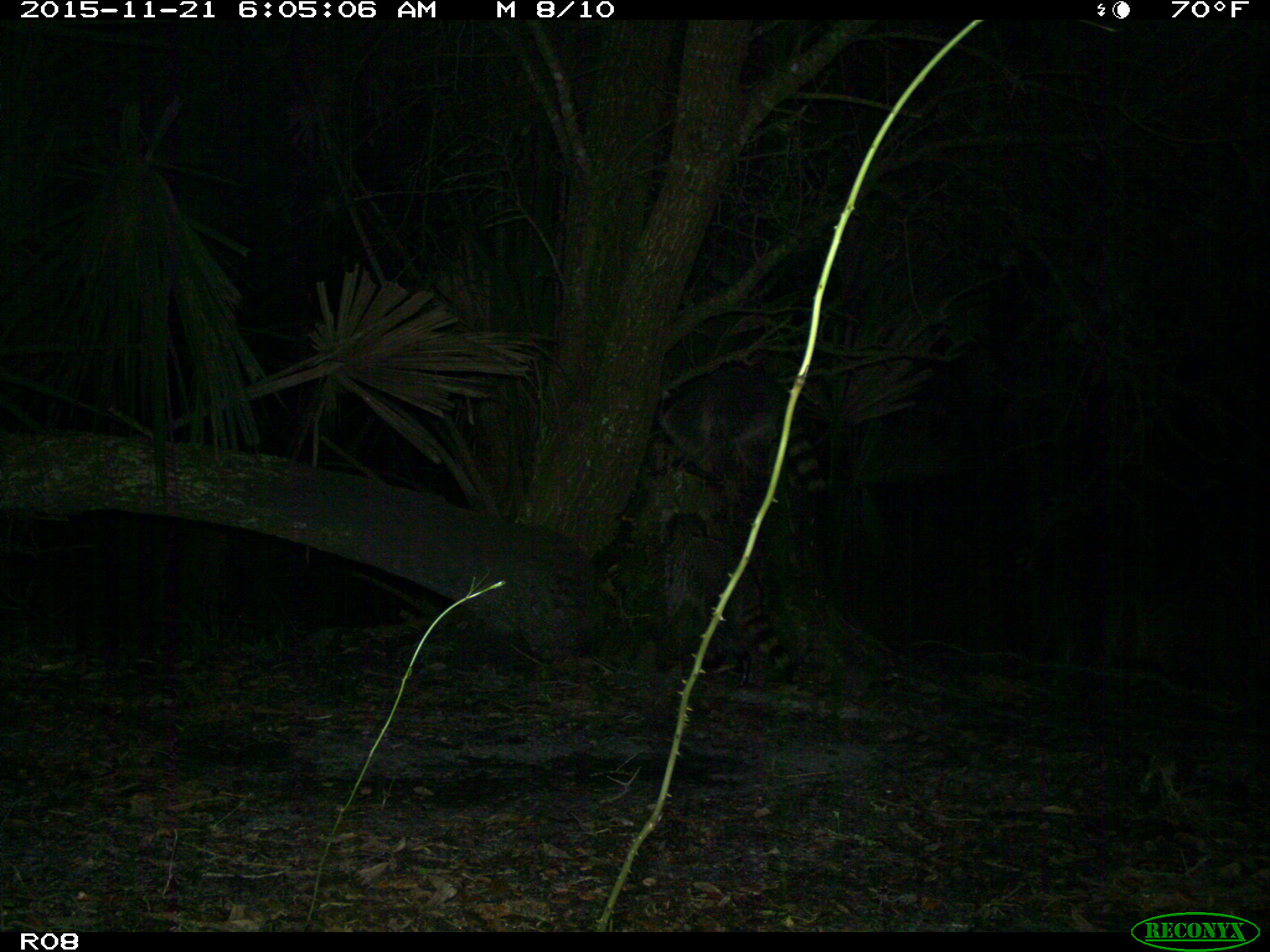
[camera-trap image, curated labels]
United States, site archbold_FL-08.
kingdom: Animalia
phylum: Chordata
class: Mammalia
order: Carnivora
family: Procyonidae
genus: Procyon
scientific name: Procyon lotor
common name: common raccoon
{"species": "Procyon lotor (common raccoon)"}